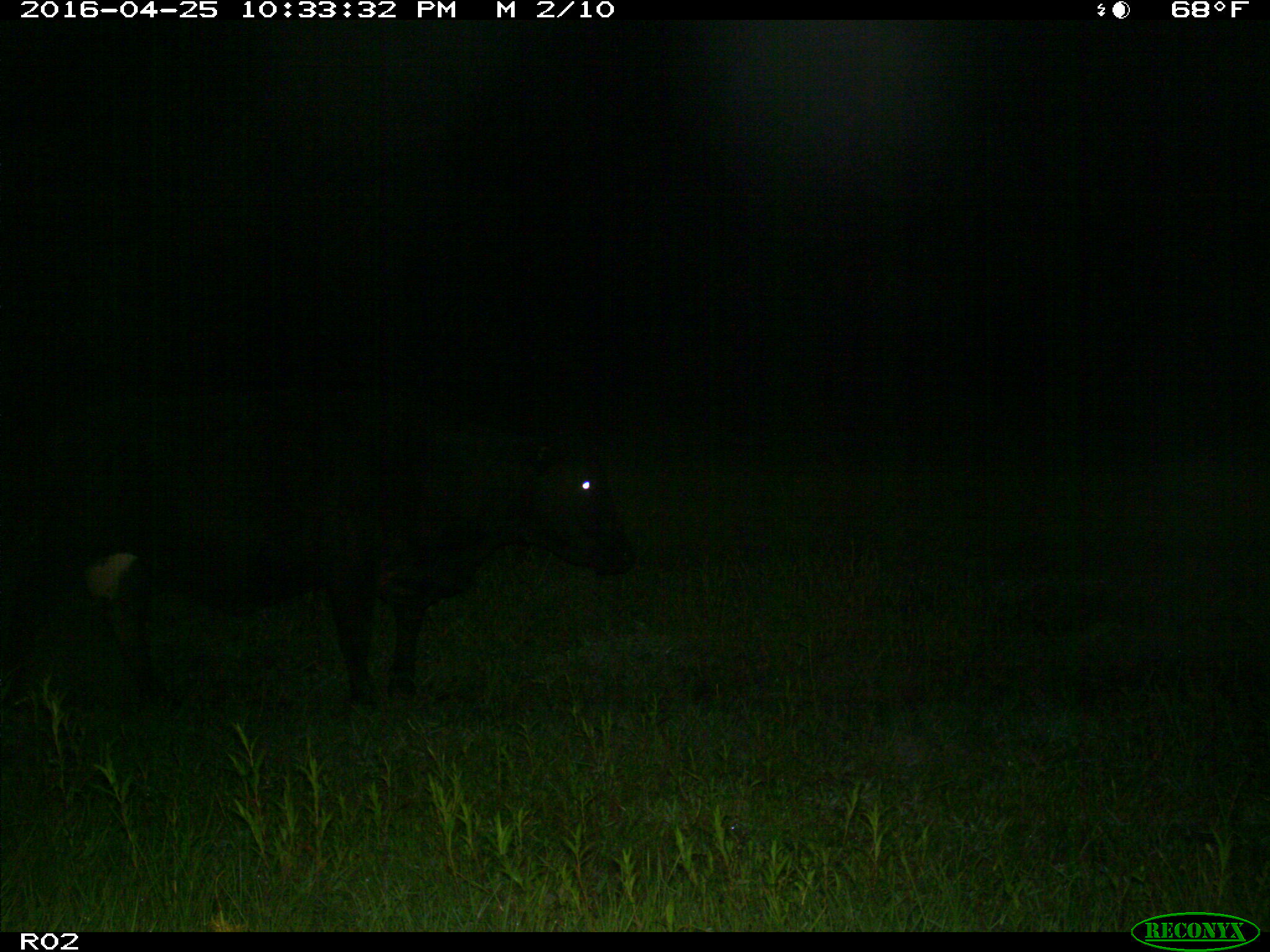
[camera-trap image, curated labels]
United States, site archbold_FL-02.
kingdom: Animalia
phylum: Chordata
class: Mammalia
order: Artiodactyla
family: Bovidae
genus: Bos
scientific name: Bos taurus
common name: domestic cow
Bos taurus (domestic cow).